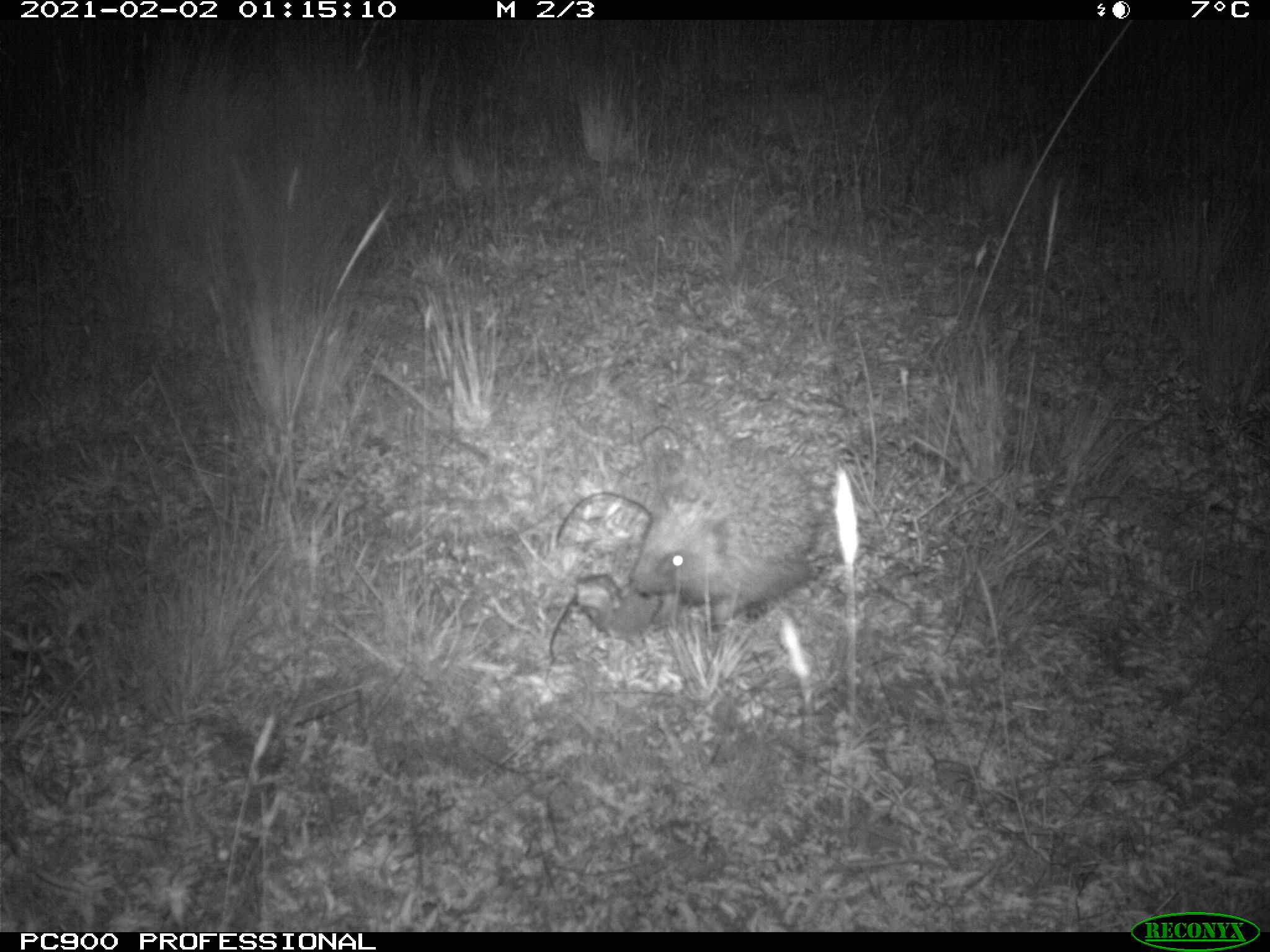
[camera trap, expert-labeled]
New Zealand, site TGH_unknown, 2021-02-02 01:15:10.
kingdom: Animalia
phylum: Chordata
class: Mammalia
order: Eulipotyphla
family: Erinaceidae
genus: Erinaceus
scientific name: Erinaceus europaeus europaeus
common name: european hedgehog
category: hedgehog